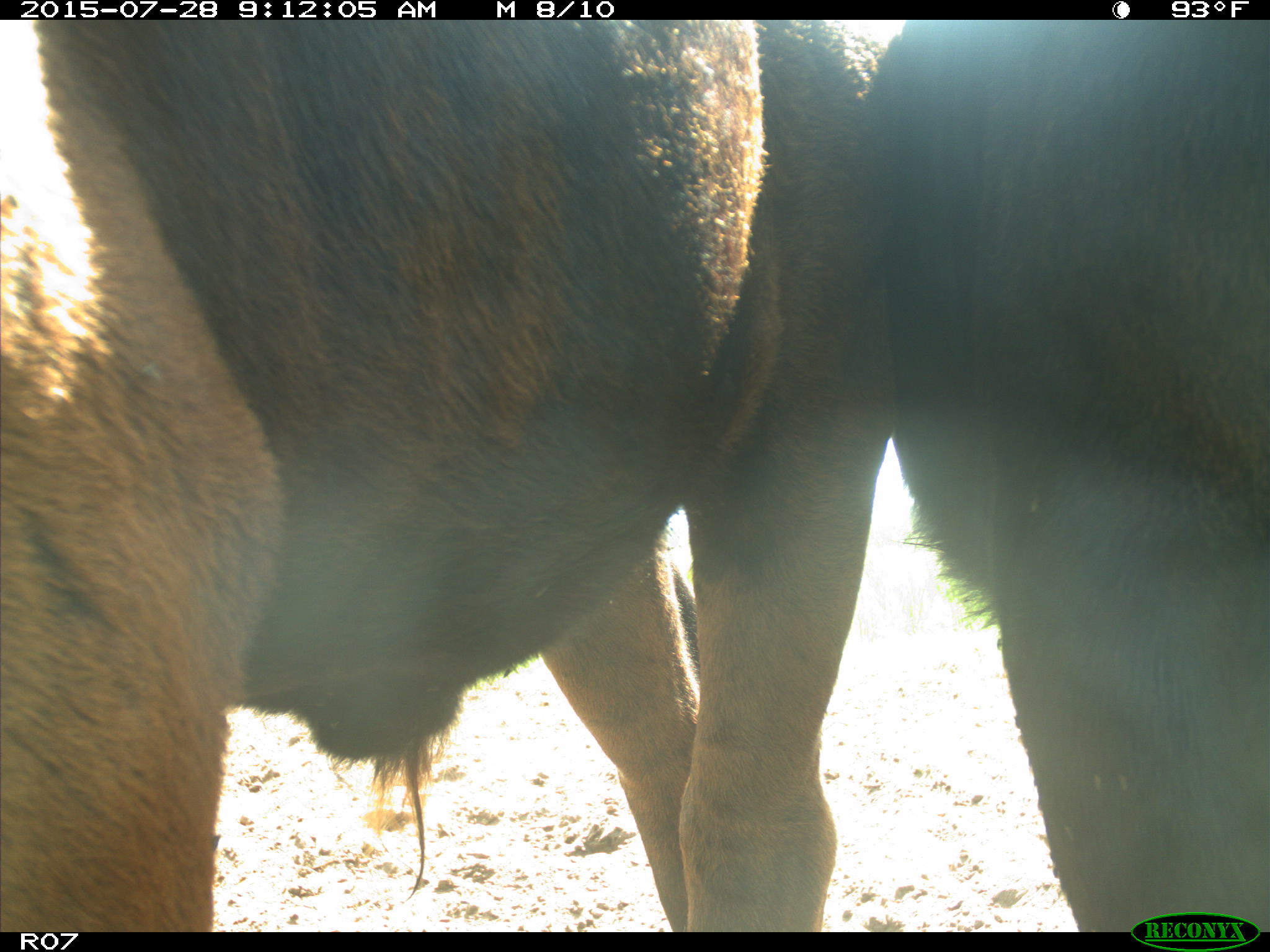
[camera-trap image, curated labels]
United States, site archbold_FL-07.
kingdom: Animalia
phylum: Chordata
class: Mammalia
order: Artiodactyla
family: Bovidae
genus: Bos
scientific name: Bos taurus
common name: domestic cow